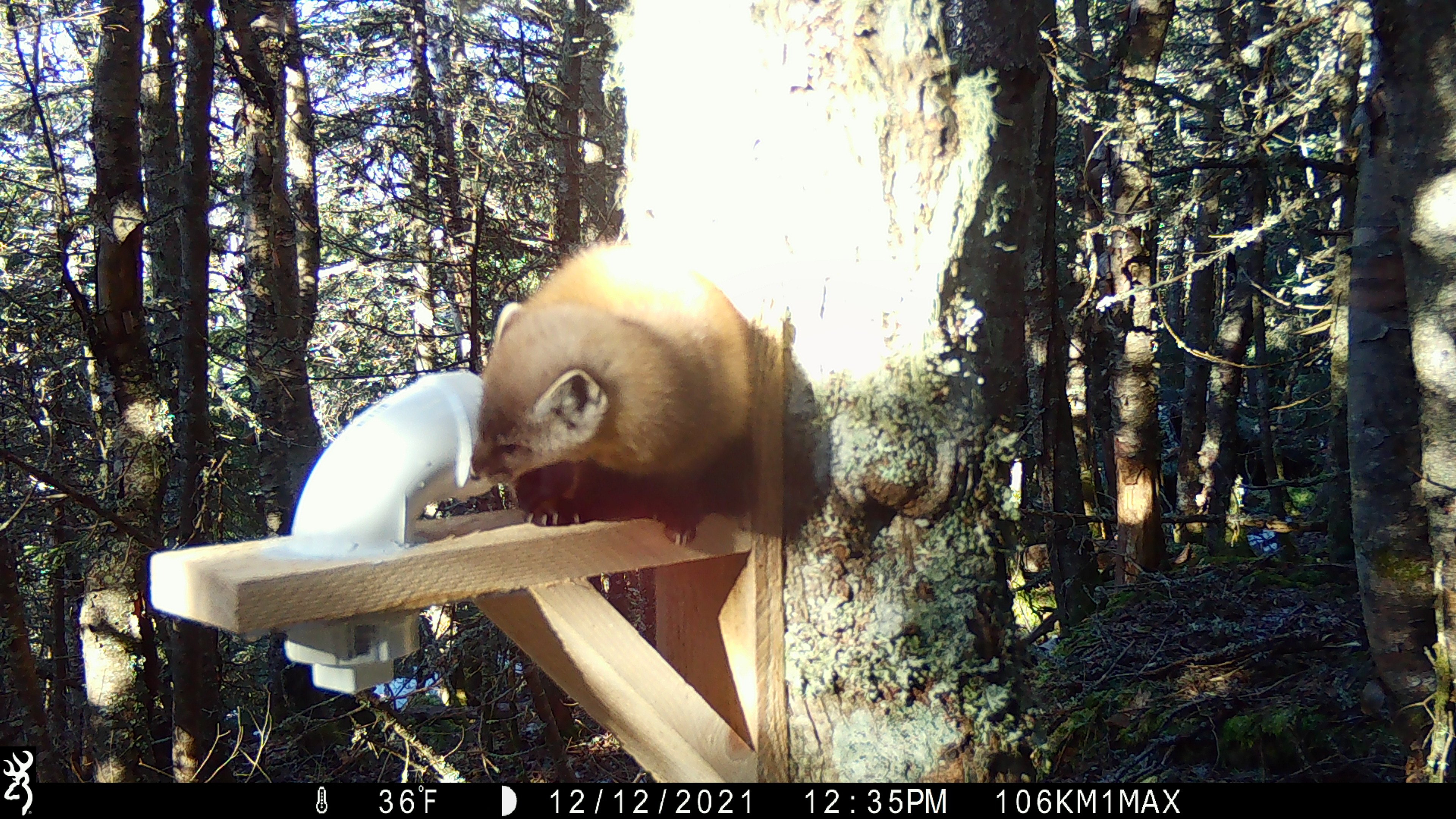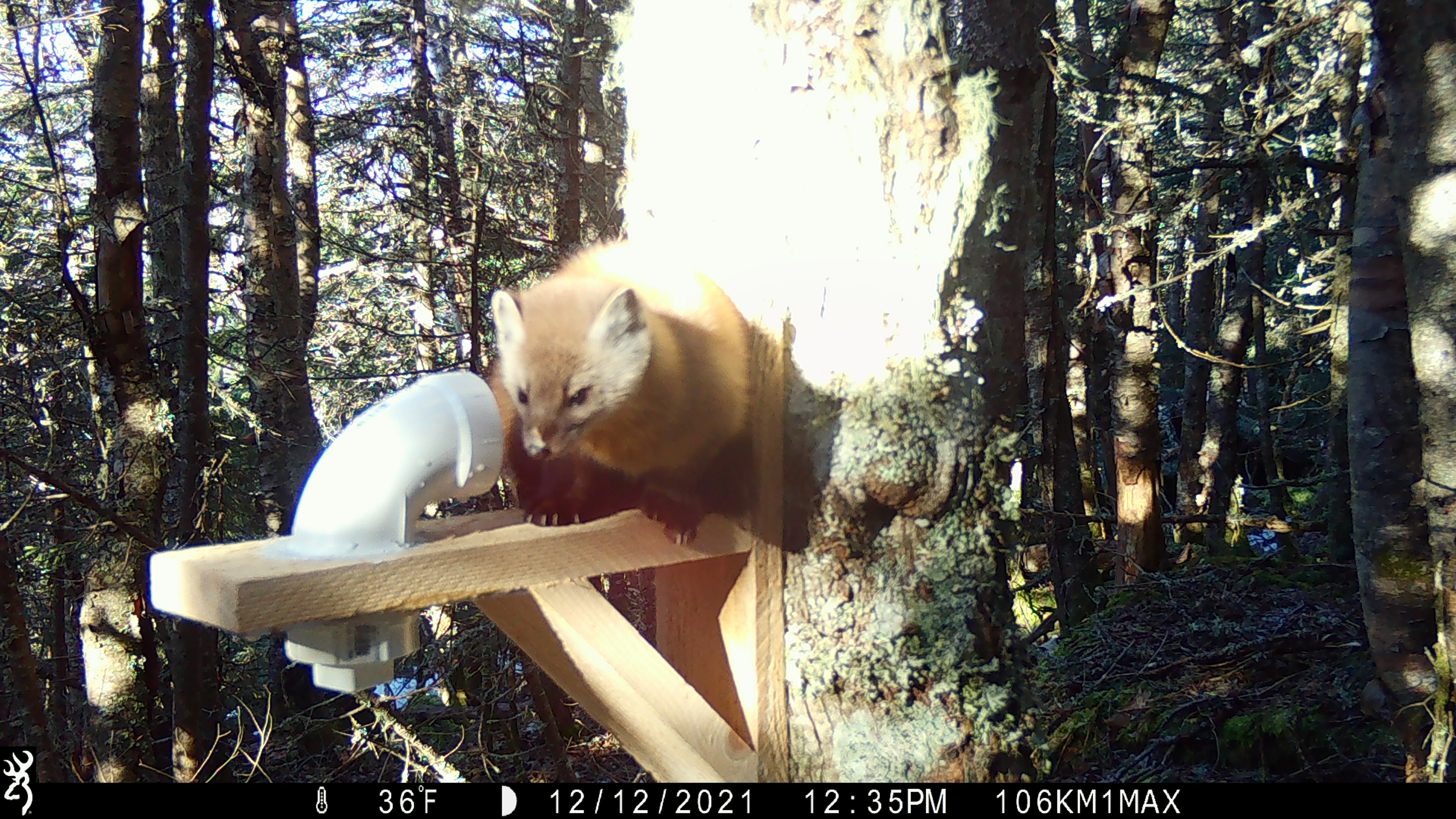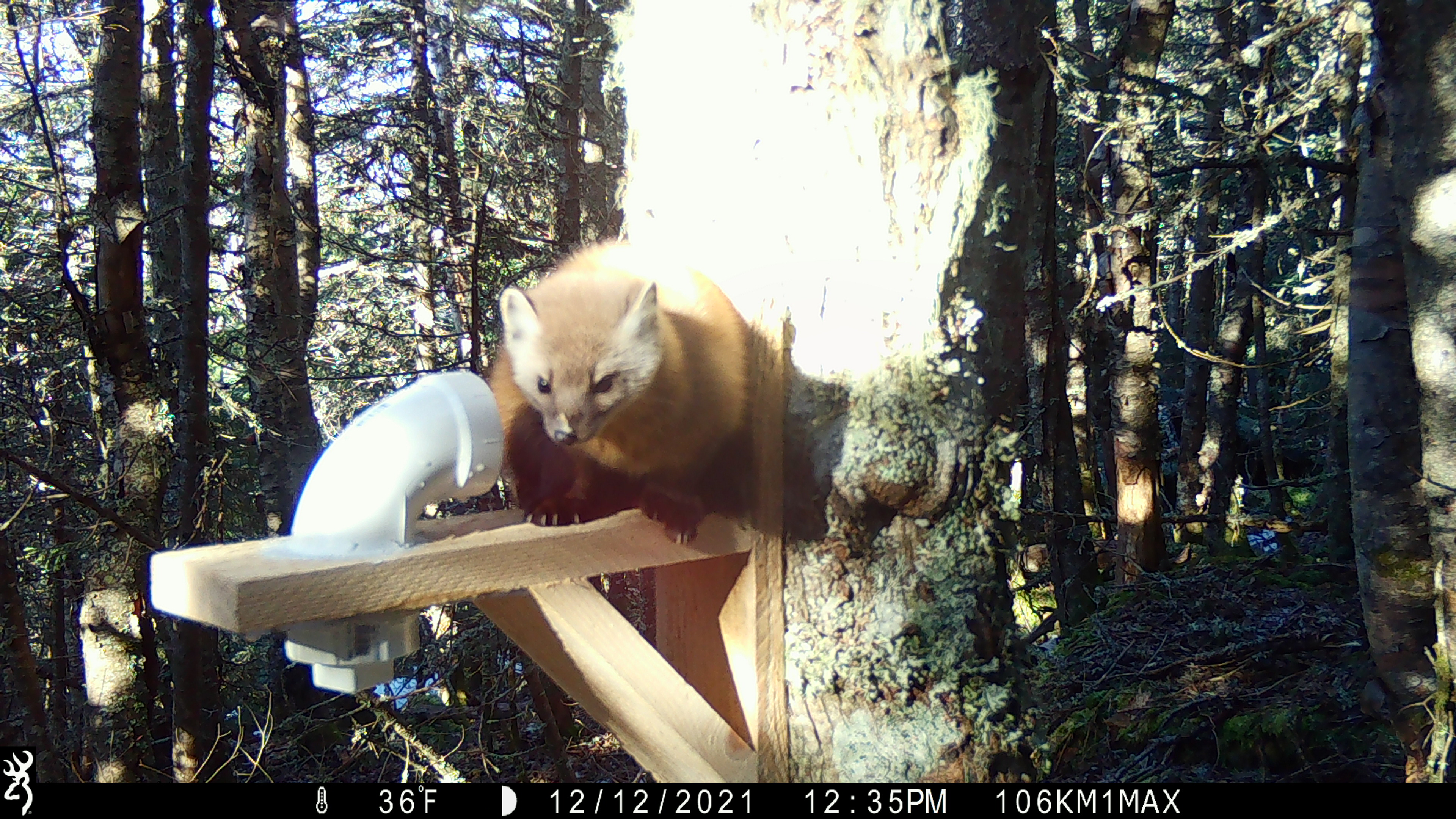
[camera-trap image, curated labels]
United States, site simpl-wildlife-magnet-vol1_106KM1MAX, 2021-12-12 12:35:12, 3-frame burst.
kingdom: Animalia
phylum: Chordata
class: Mammalia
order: Carnivora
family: Mustelidae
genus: Martes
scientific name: Martes americana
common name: american marten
American marten (Martes americana).